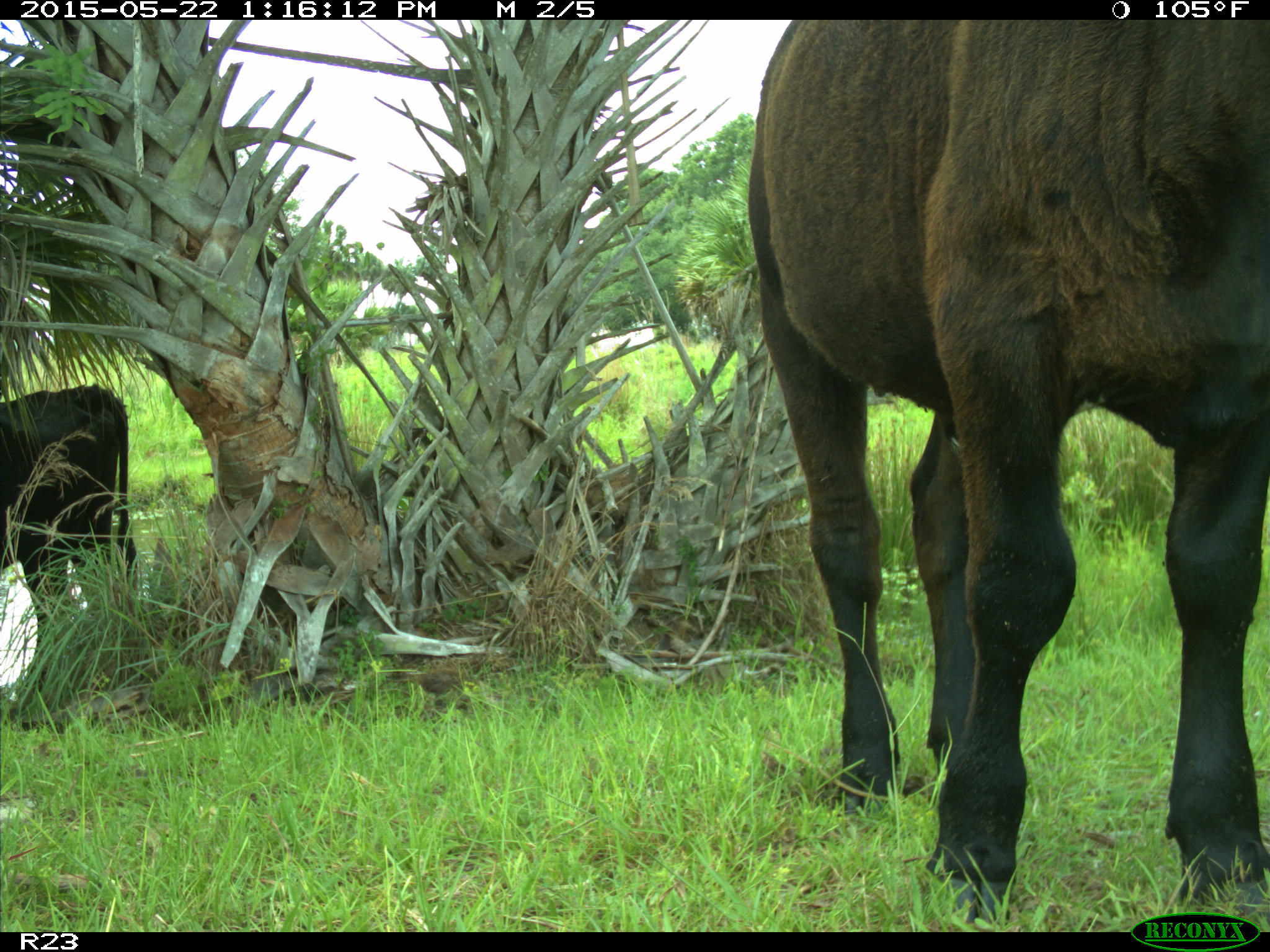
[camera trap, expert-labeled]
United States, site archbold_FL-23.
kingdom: Animalia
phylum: Chordata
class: Mammalia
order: Artiodactyla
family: Bovidae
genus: Bos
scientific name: Bos taurus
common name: domestic cow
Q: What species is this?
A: Bos taurus (domestic cow).